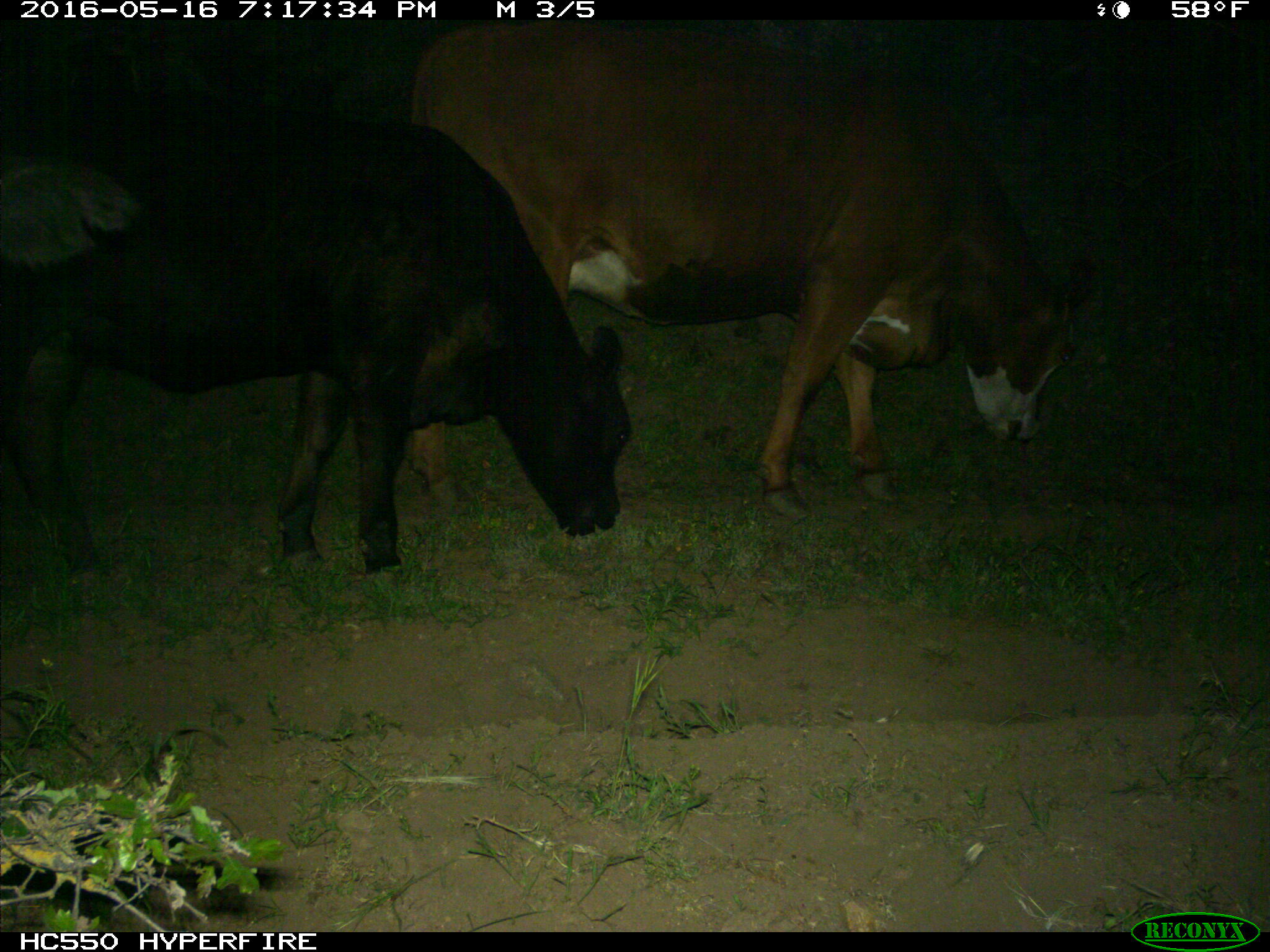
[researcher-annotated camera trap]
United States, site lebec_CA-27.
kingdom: Animalia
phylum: Chordata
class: Mammalia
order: Artiodactyla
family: Bovidae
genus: Bos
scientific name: Bos taurus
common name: domestic cow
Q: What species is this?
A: Bos taurus (domestic cow).